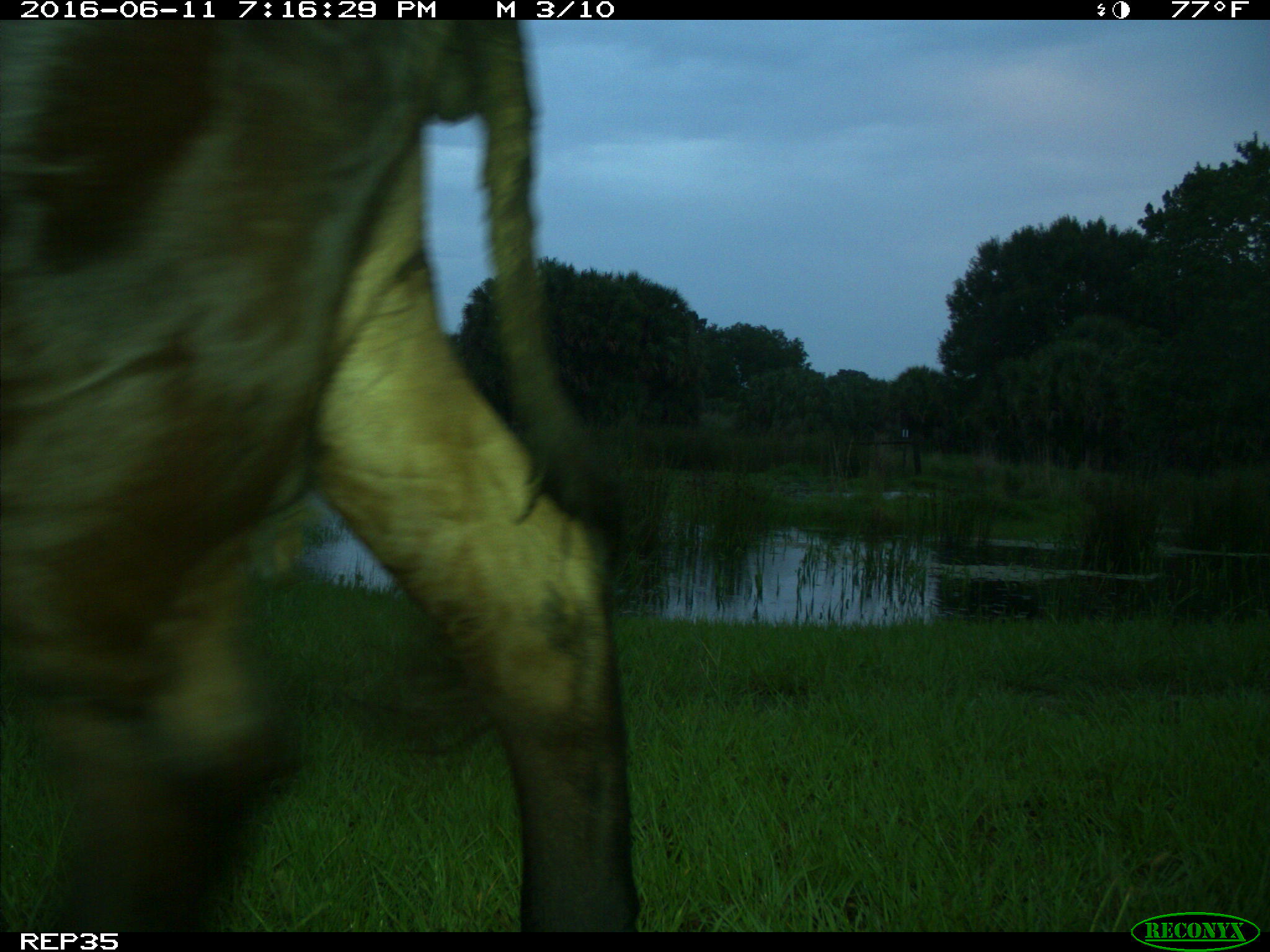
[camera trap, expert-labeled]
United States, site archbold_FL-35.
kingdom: Animalia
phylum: Chordata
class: Mammalia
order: Artiodactyla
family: Bovidae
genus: Bos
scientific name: Bos taurus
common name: domestic cow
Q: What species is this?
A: Bos taurus (domestic cow).